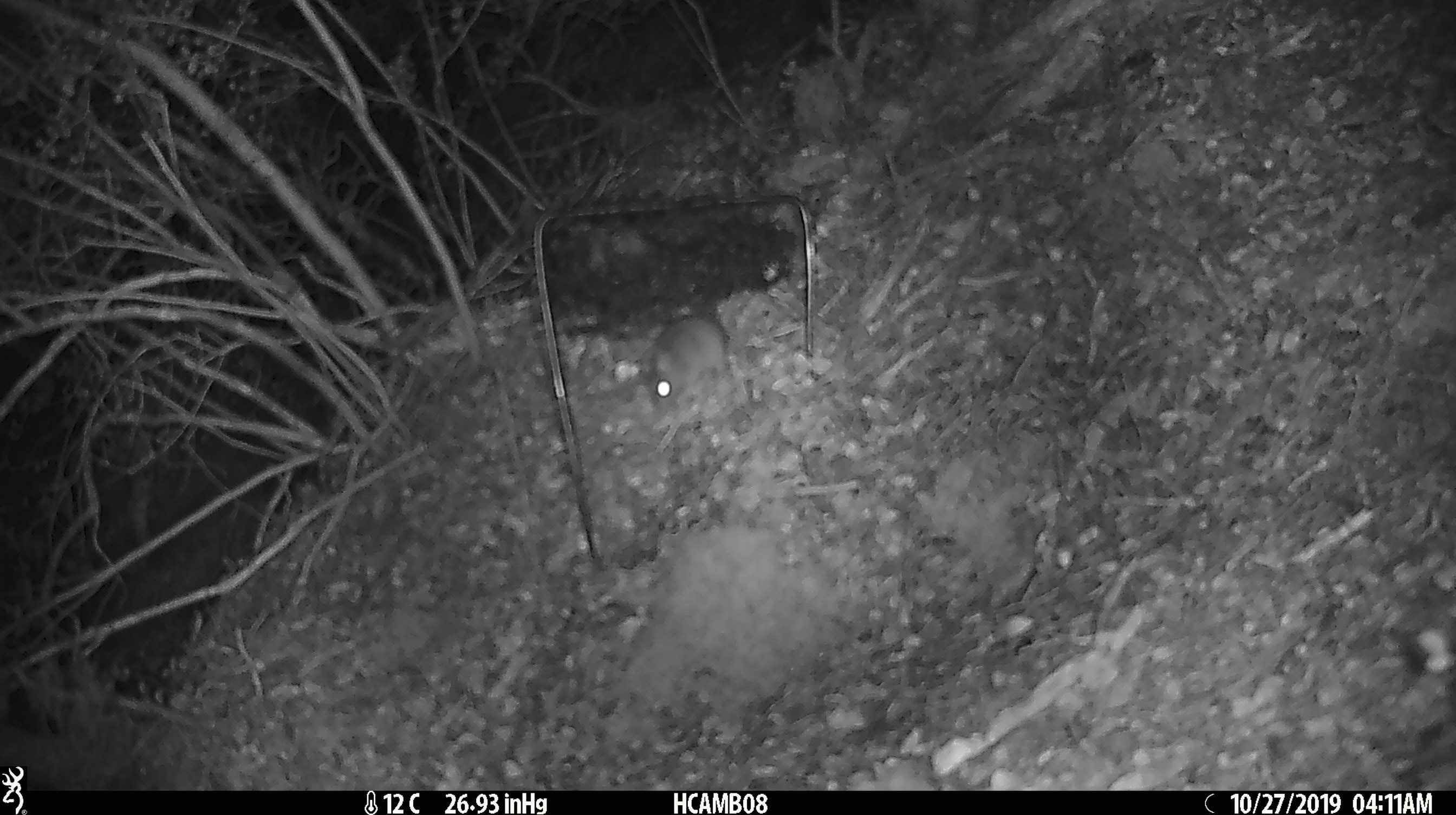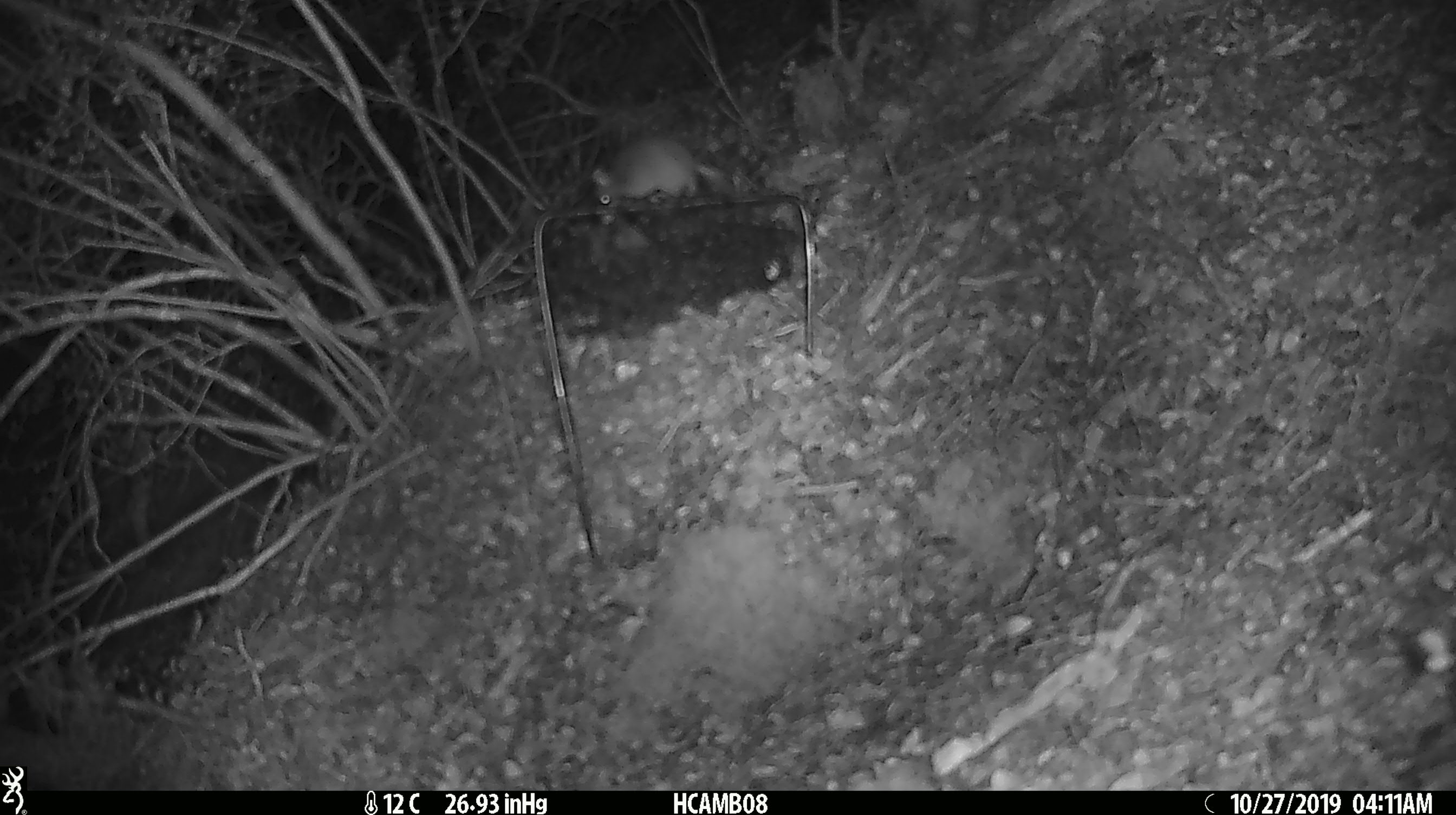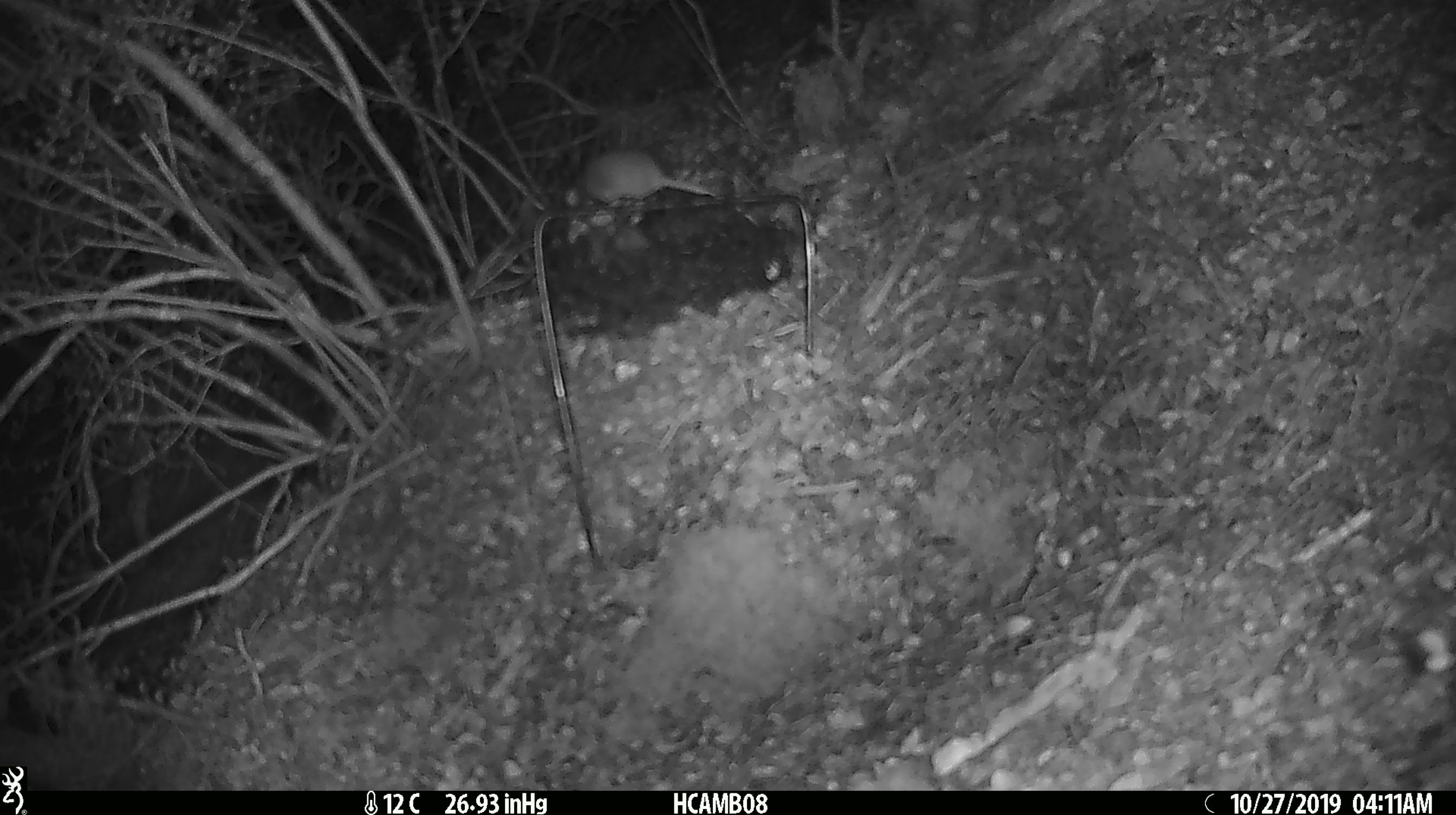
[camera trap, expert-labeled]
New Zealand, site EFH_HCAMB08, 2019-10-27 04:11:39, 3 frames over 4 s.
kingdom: Animalia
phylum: Chordata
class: Mammalia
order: Rodentia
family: Muridae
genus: Mus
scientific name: Mus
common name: mouse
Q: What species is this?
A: Mouse (Mus).